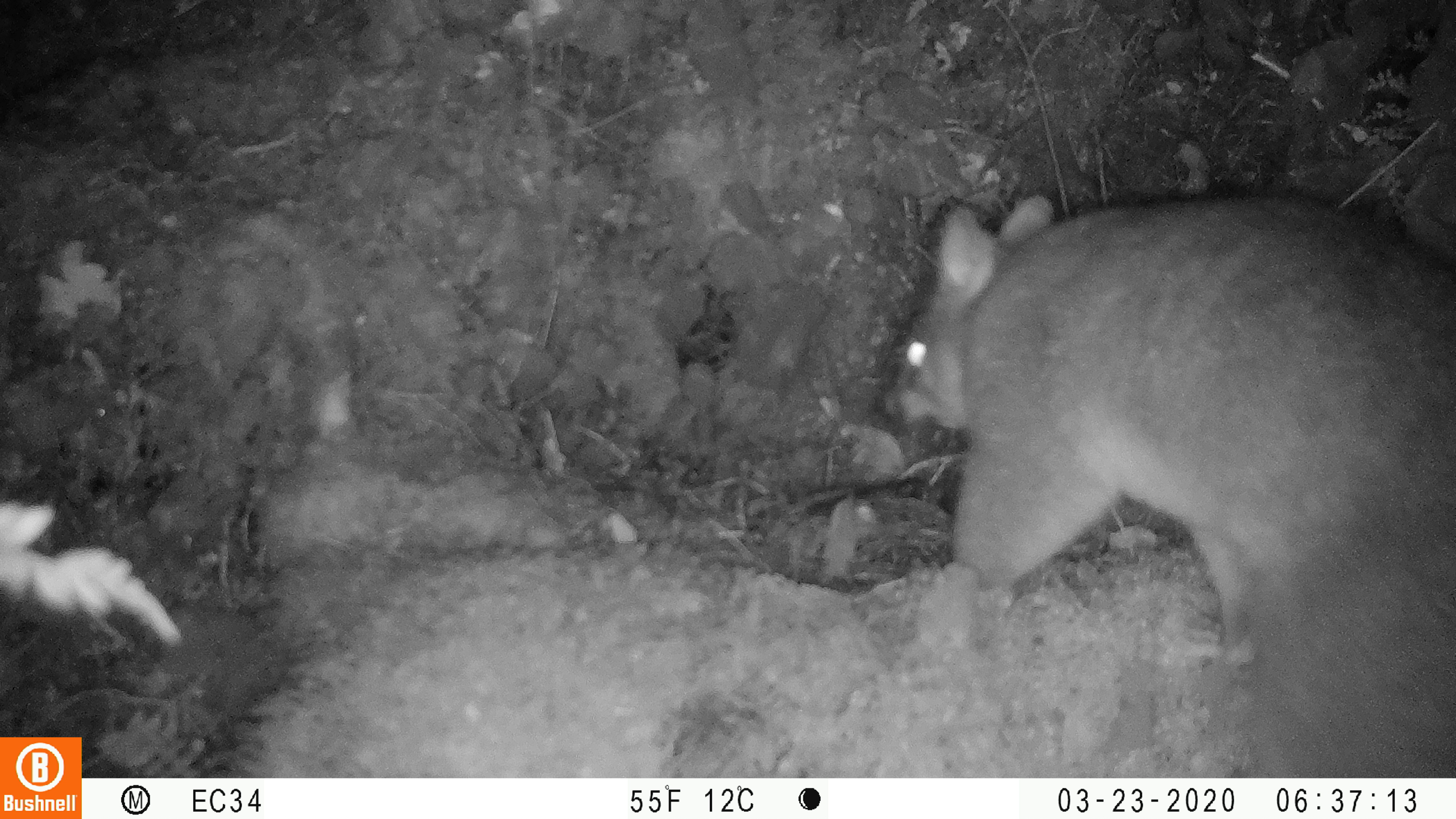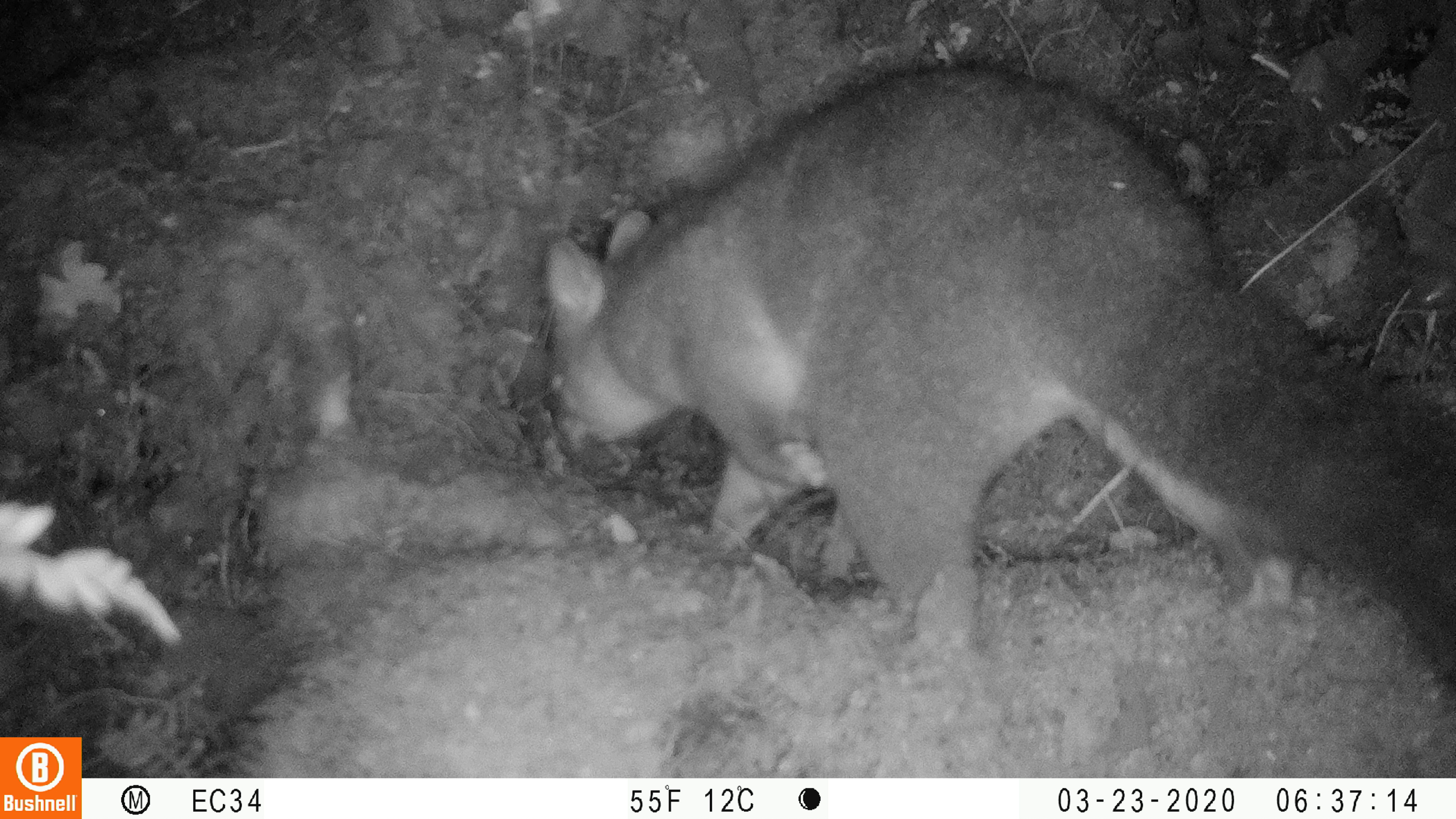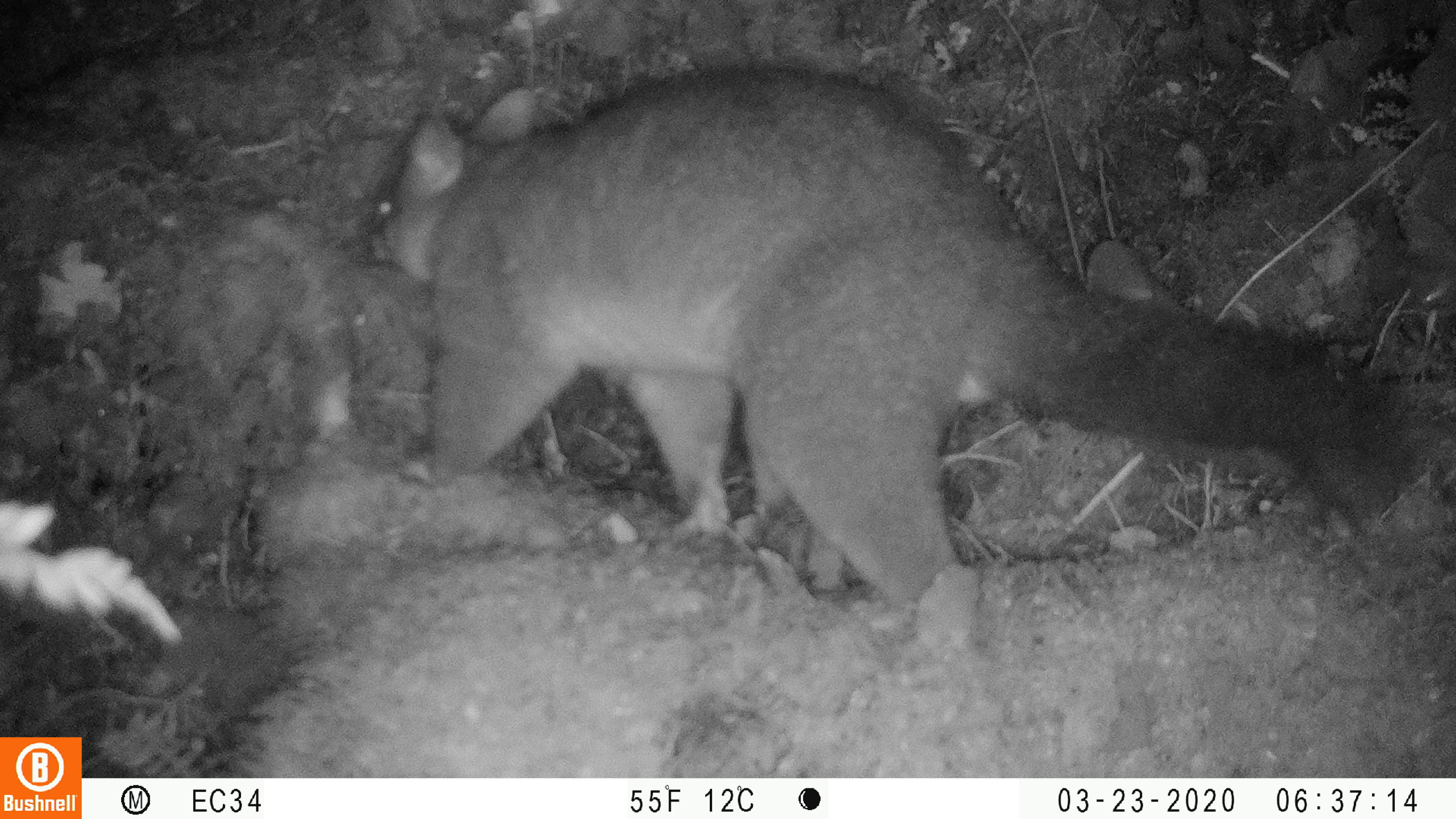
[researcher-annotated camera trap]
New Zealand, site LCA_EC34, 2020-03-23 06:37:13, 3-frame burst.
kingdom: Animalia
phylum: Chordata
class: Mammalia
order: Diprotodontia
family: Phalangeridae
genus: Trichosurus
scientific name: Trichosurus vulpecula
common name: common brushtail possum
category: possum